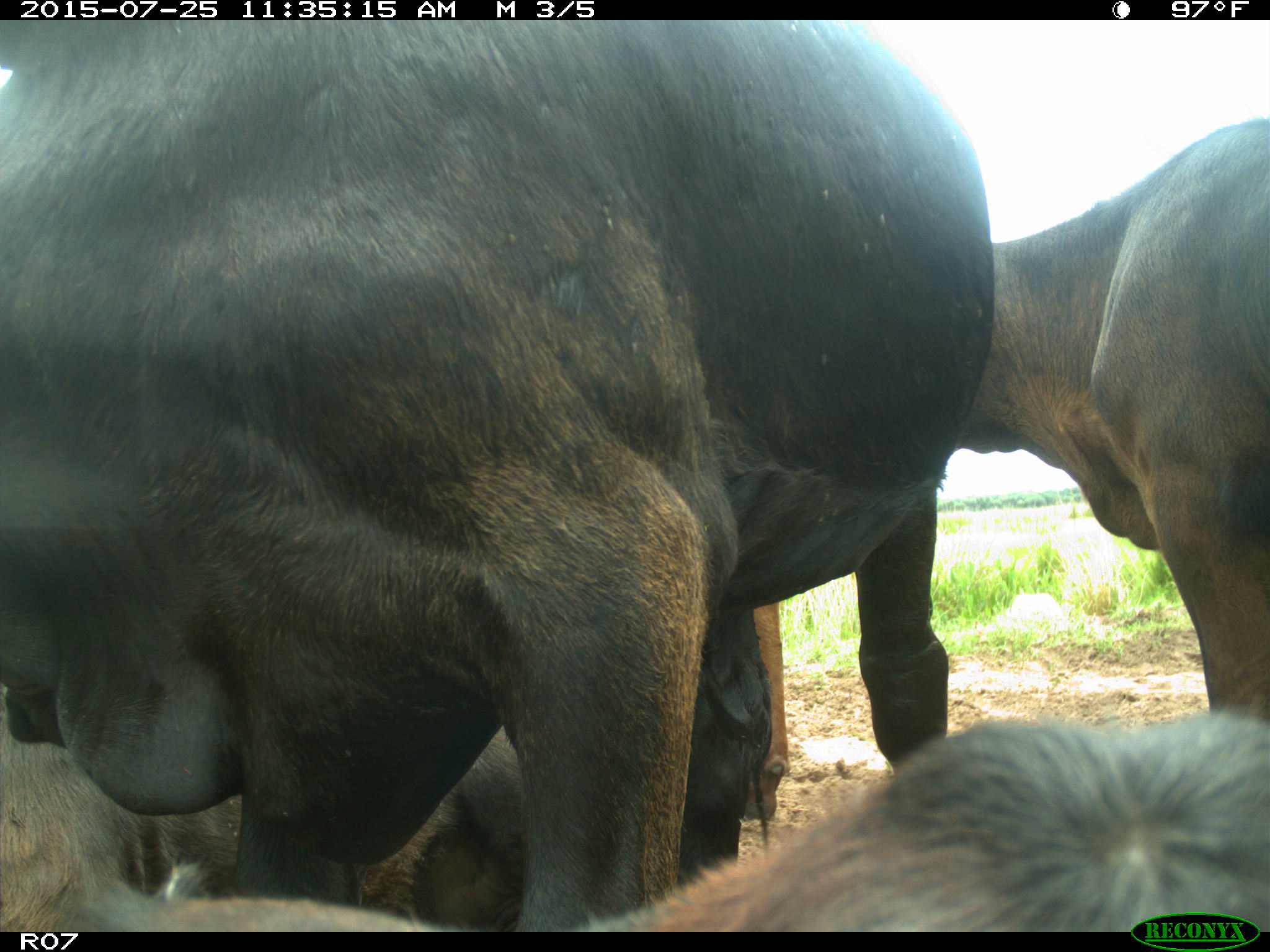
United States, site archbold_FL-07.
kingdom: Animalia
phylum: Chordata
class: Mammalia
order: Artiodactyla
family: Bovidae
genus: Bos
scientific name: Bos taurus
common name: domestic cow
Bos taurus (domestic cow).